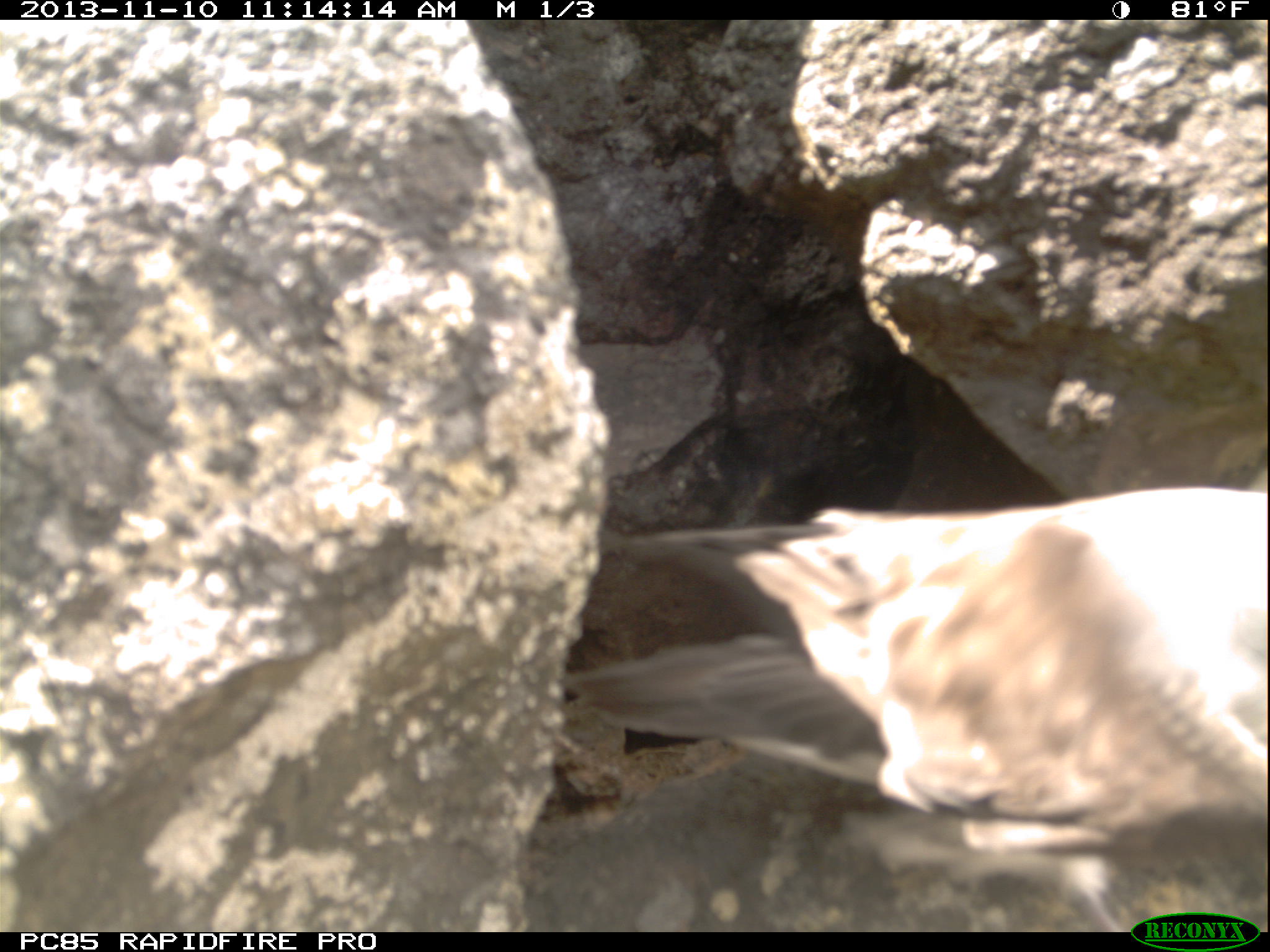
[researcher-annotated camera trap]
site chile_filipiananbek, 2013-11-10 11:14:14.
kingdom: Animalia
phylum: Chordata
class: Aves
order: Procellariiformes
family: Procellariidae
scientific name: Procellariidae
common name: petrel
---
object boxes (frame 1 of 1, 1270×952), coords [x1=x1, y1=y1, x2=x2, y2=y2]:
petrel: [x1=516, y1=487, x2=1250, y2=936]